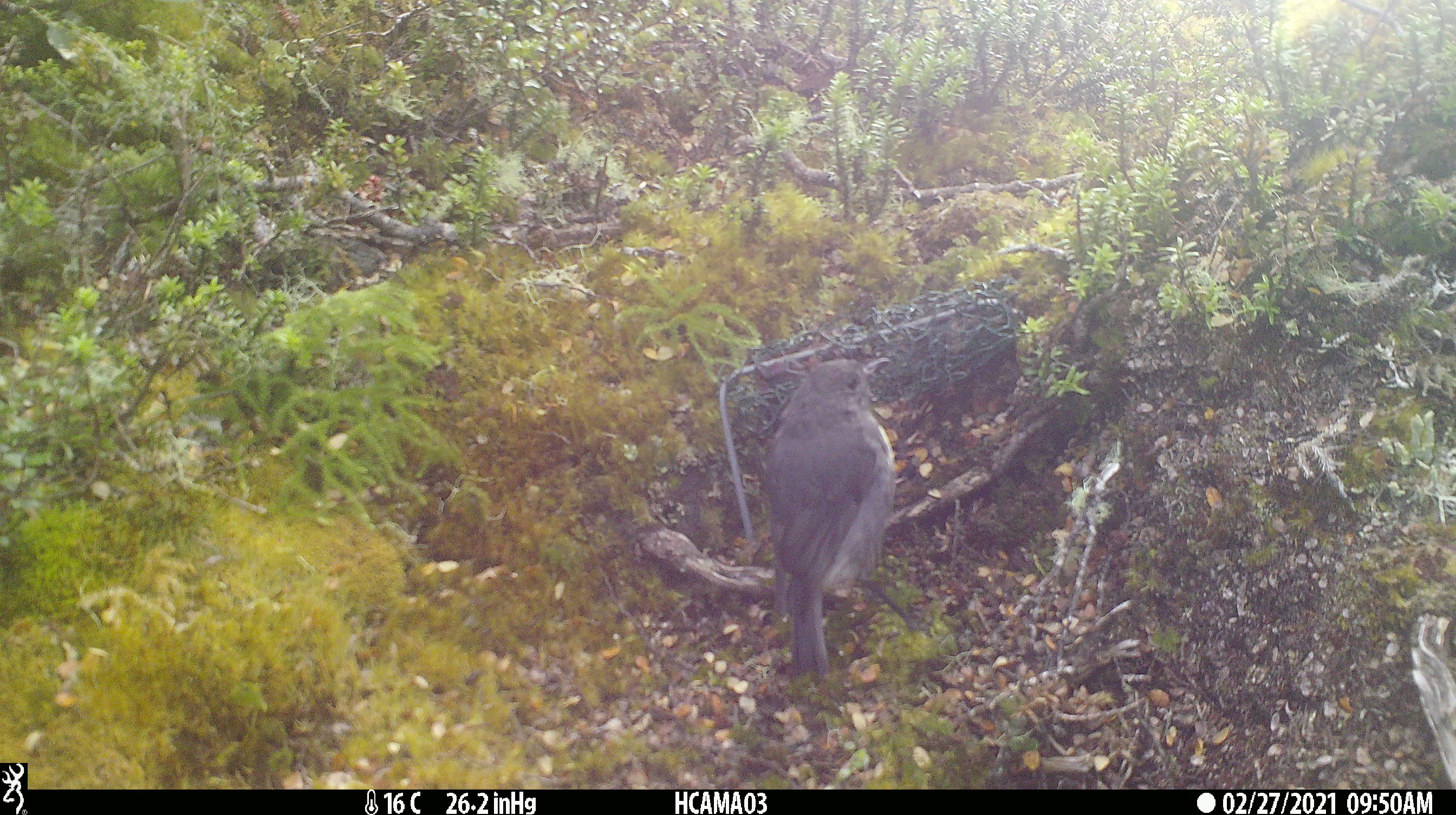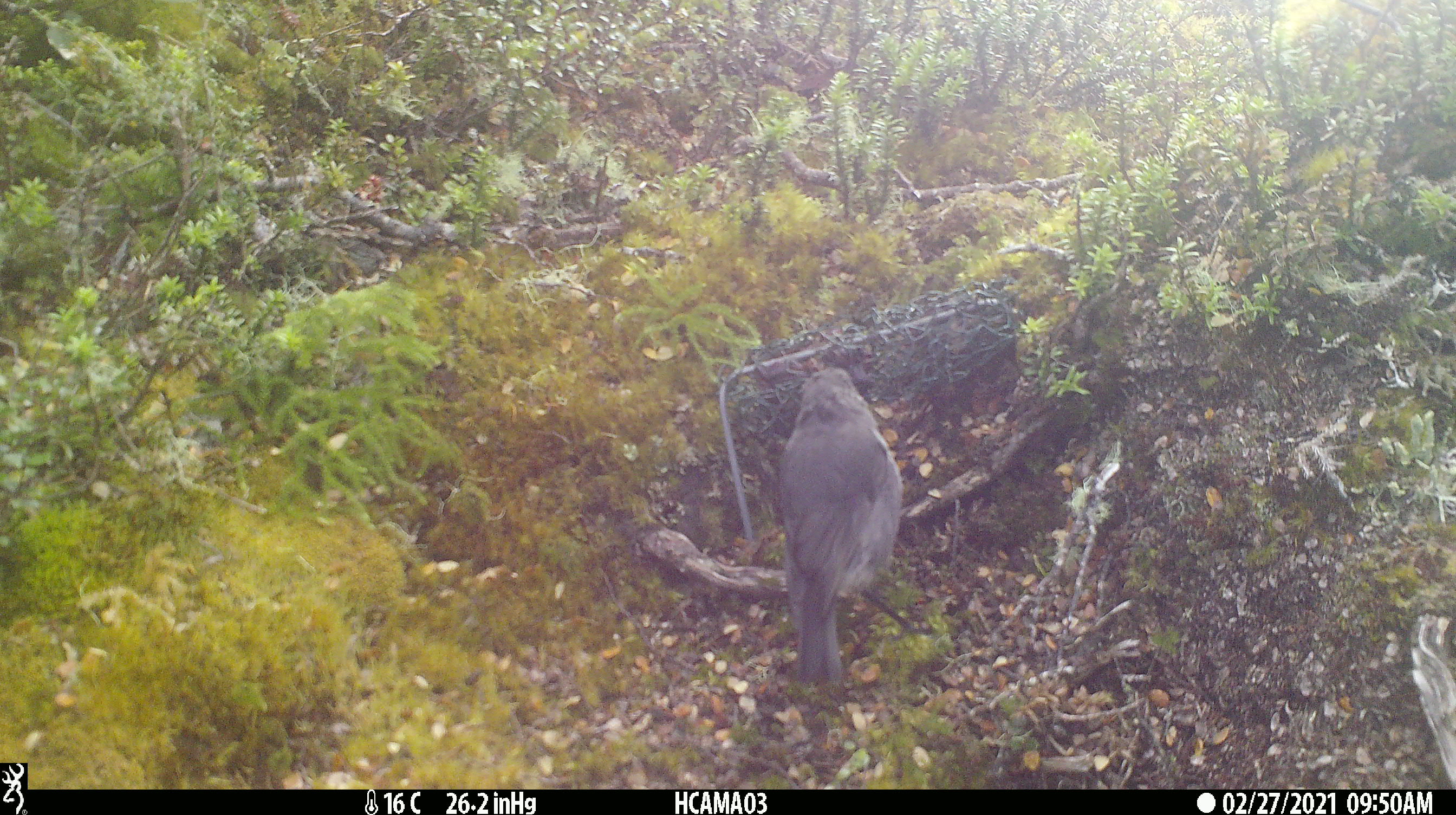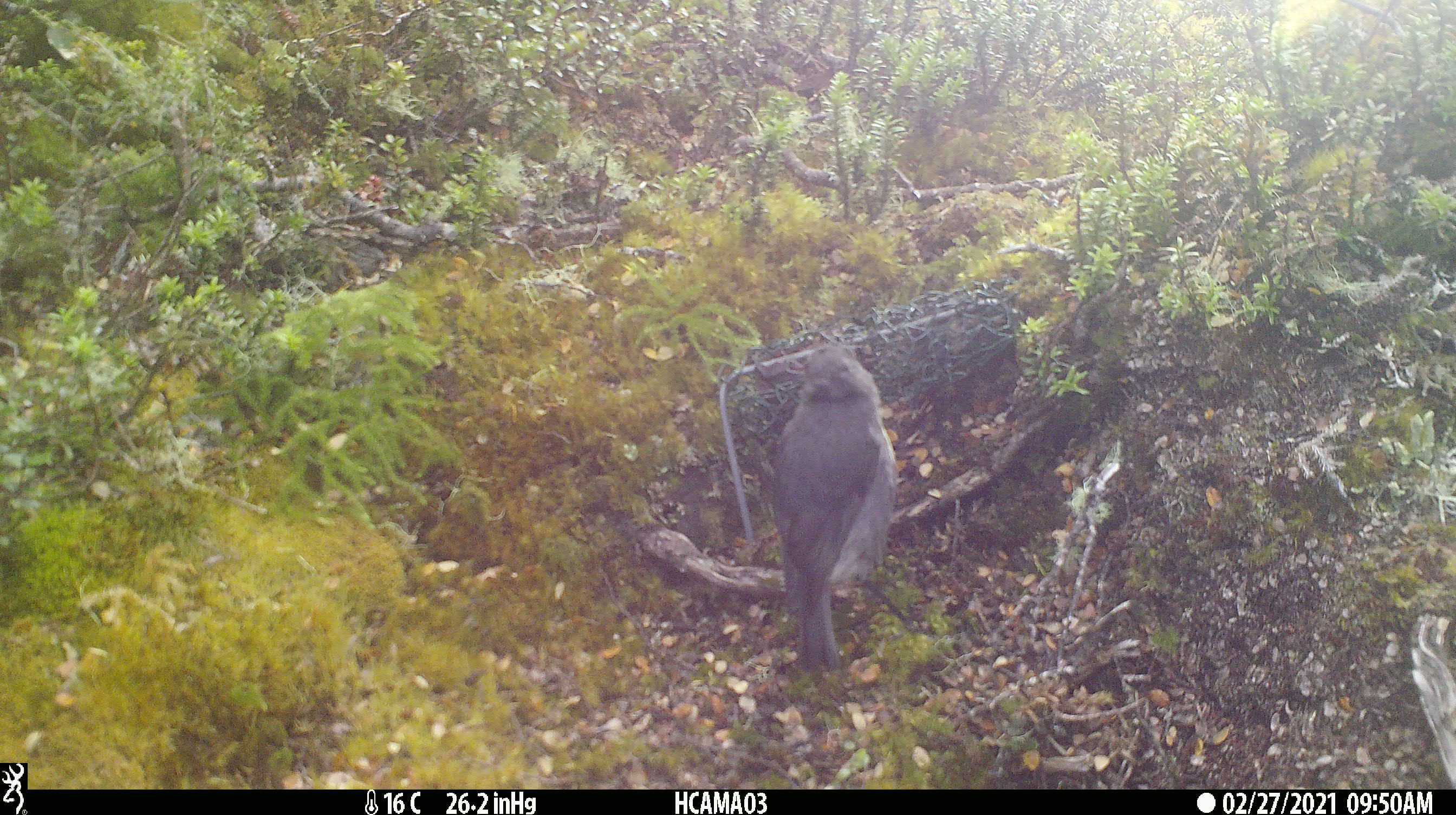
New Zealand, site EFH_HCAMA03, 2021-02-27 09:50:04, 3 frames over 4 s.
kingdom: Animalia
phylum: Chordata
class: Aves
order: Passeriformes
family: Petroicidae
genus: Petroica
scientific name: Petroica australis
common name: new zealand robin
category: robin